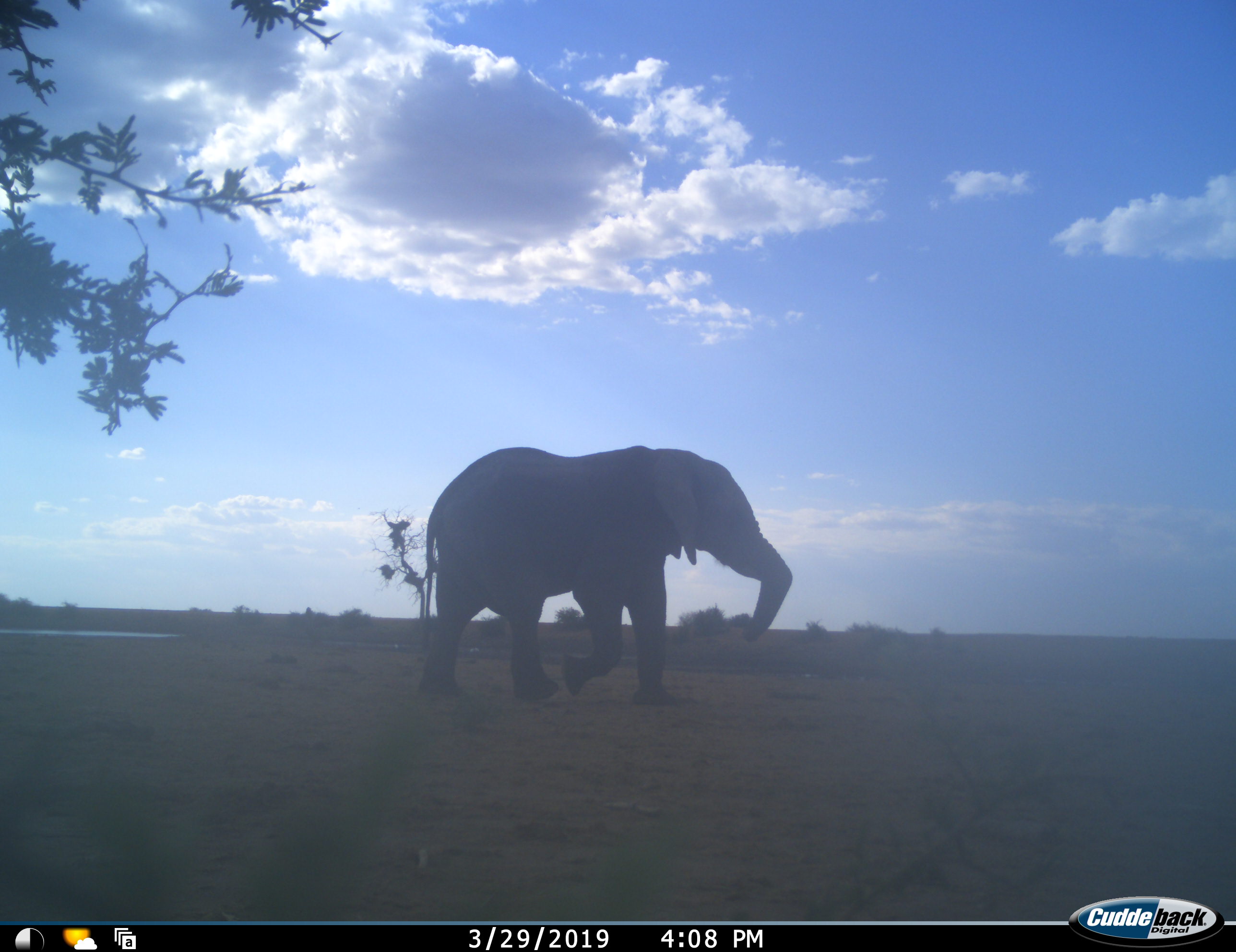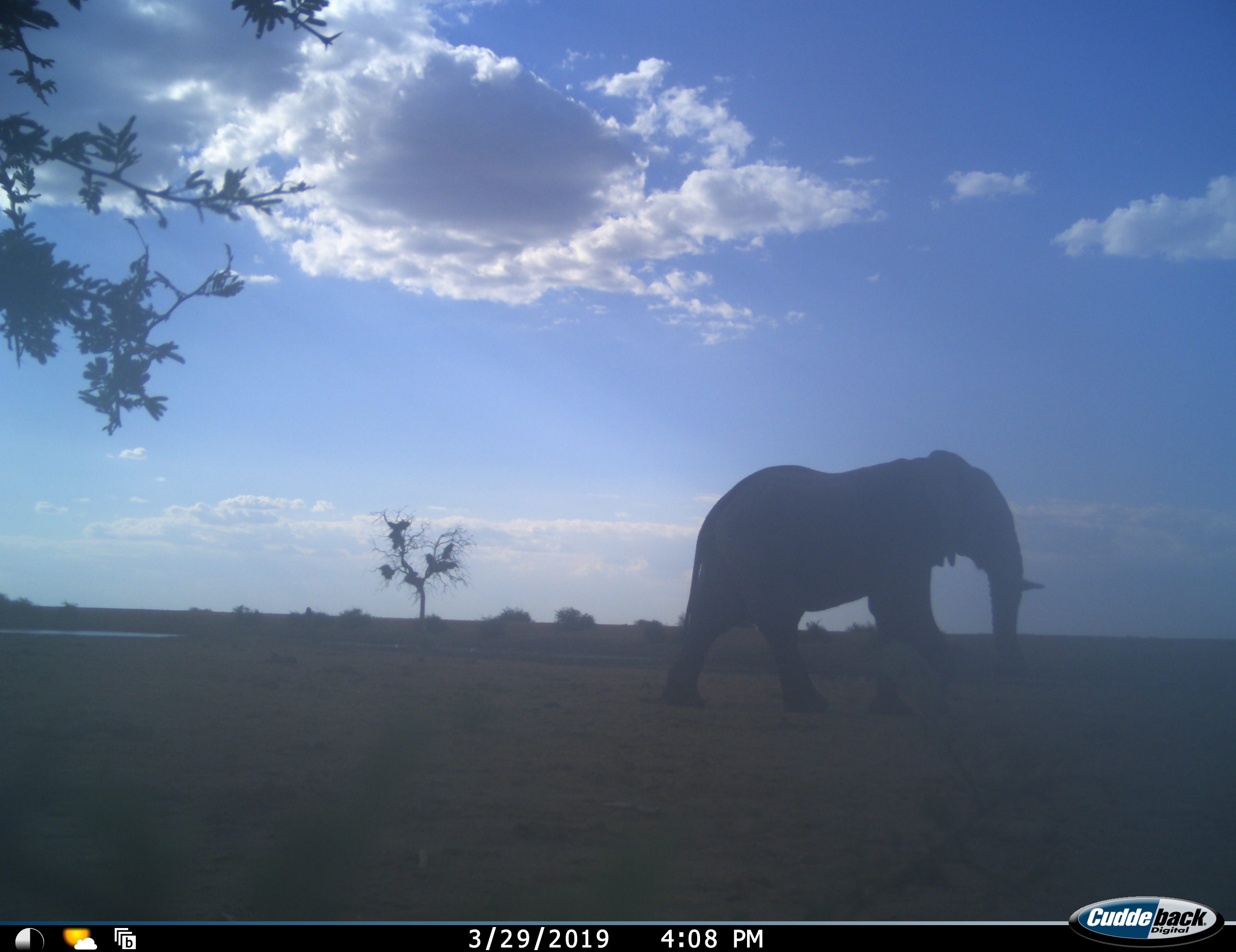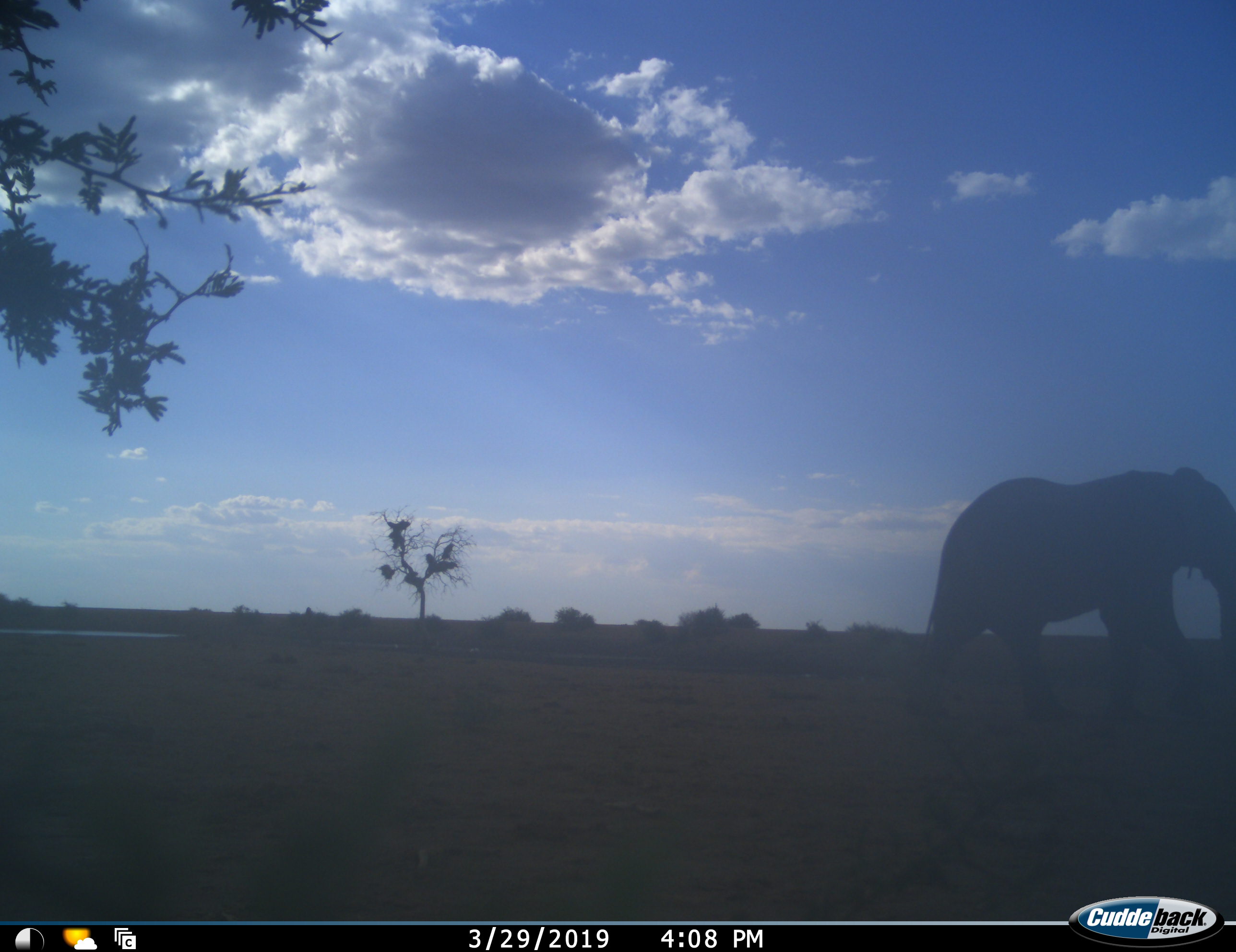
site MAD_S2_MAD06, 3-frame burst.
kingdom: Animalia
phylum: Chordata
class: Mammalia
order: Proboscidea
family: Elephantidae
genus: Loxodonta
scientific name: Loxodonta africana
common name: african bush elephant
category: elephant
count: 1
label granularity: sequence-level